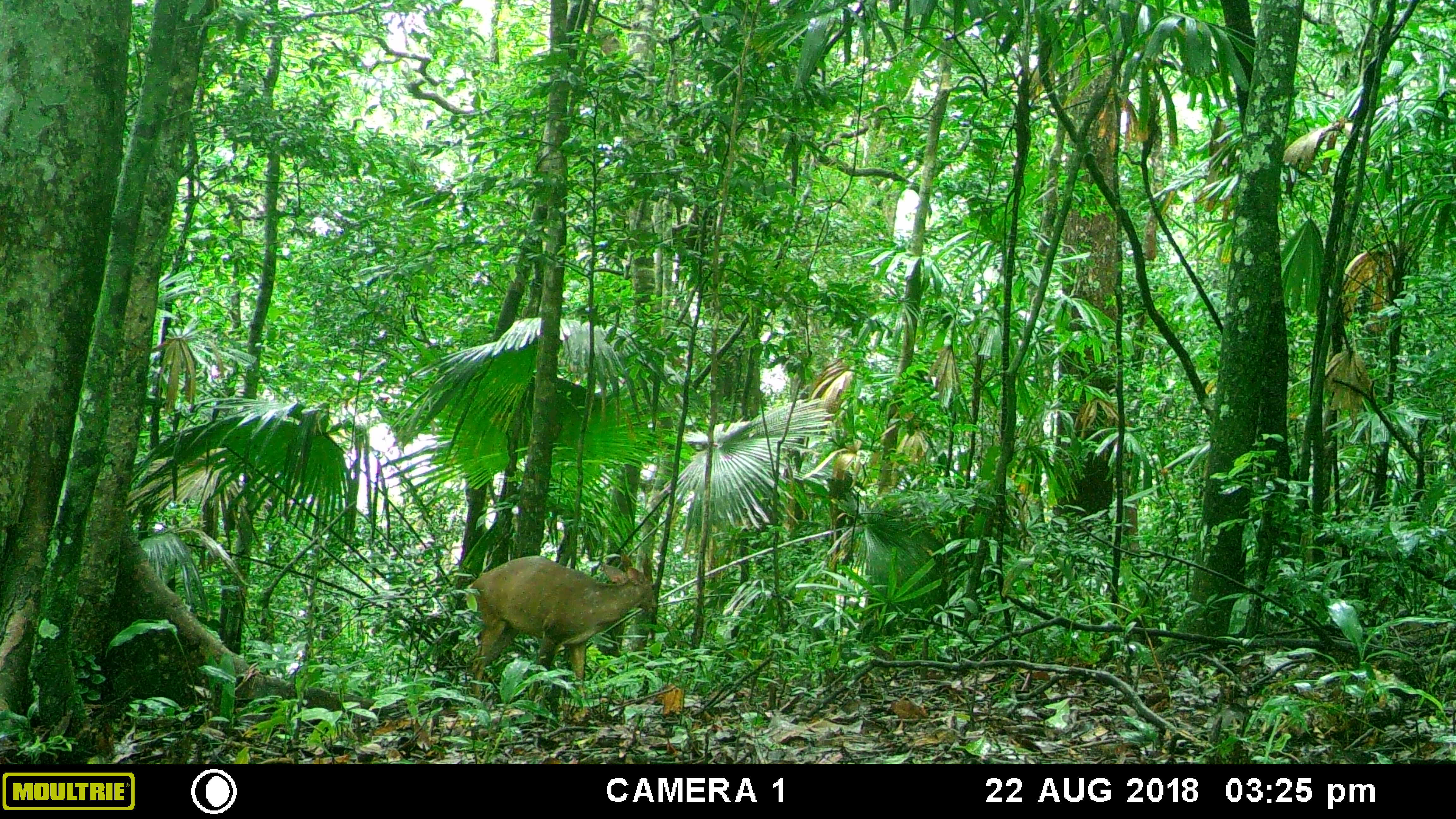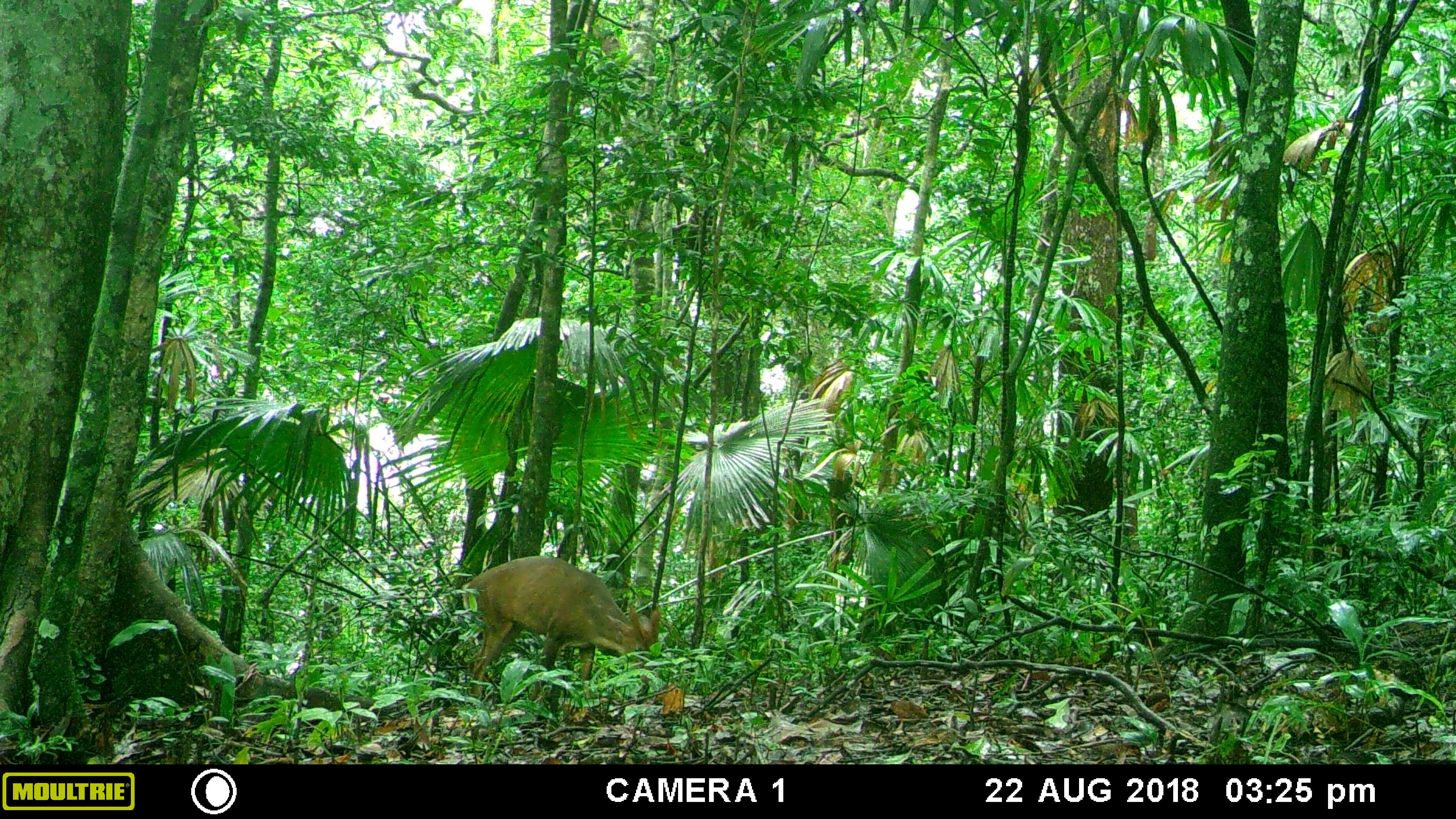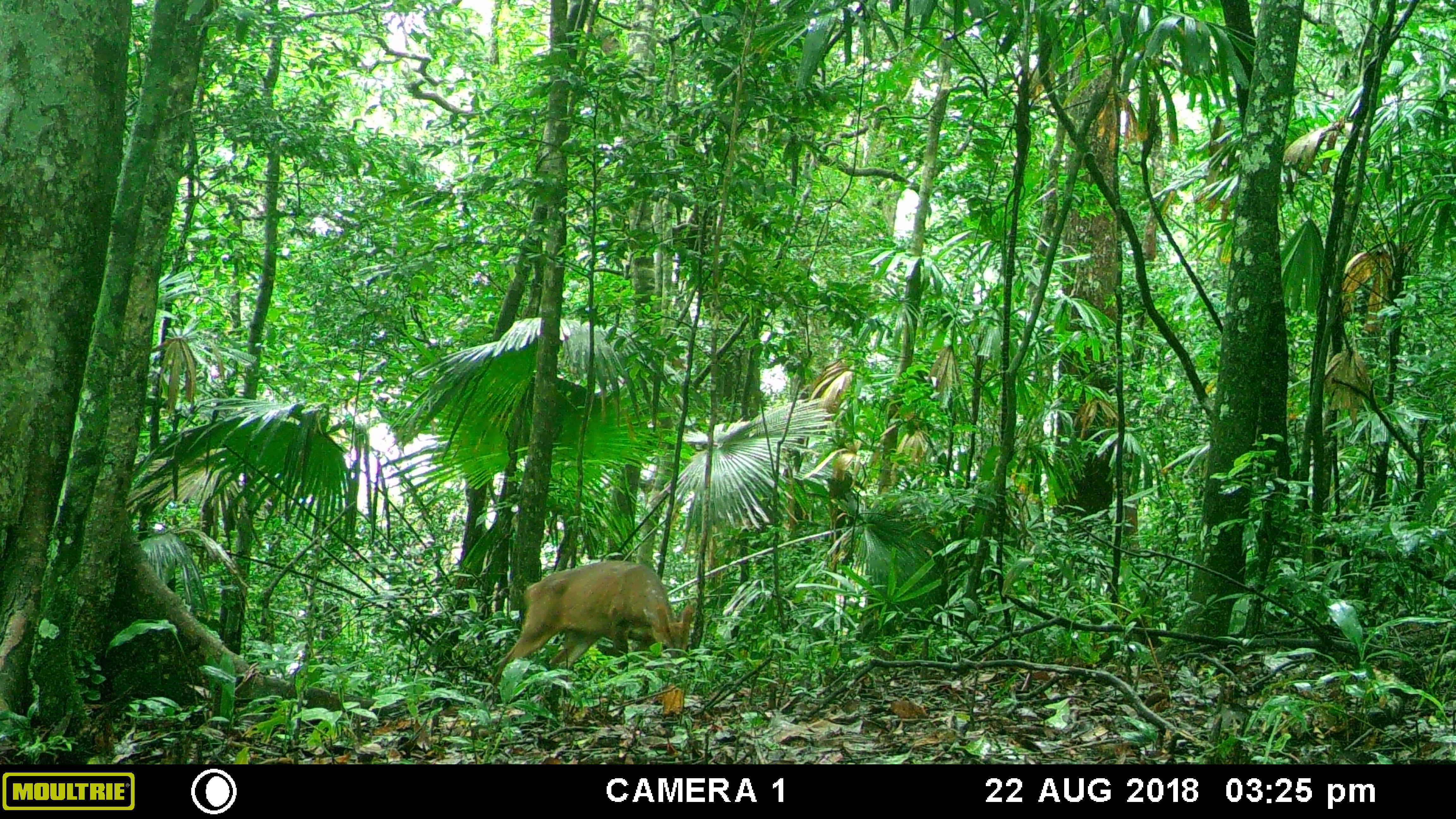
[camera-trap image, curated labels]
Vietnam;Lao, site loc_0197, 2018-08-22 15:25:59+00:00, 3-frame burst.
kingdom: Animalia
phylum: Chordata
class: Mammalia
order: Artiodactyla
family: Cervidae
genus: Muntiacus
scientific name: Muntiacus vuquangensis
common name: large-antlered muntjac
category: large antlered muntjac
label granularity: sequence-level